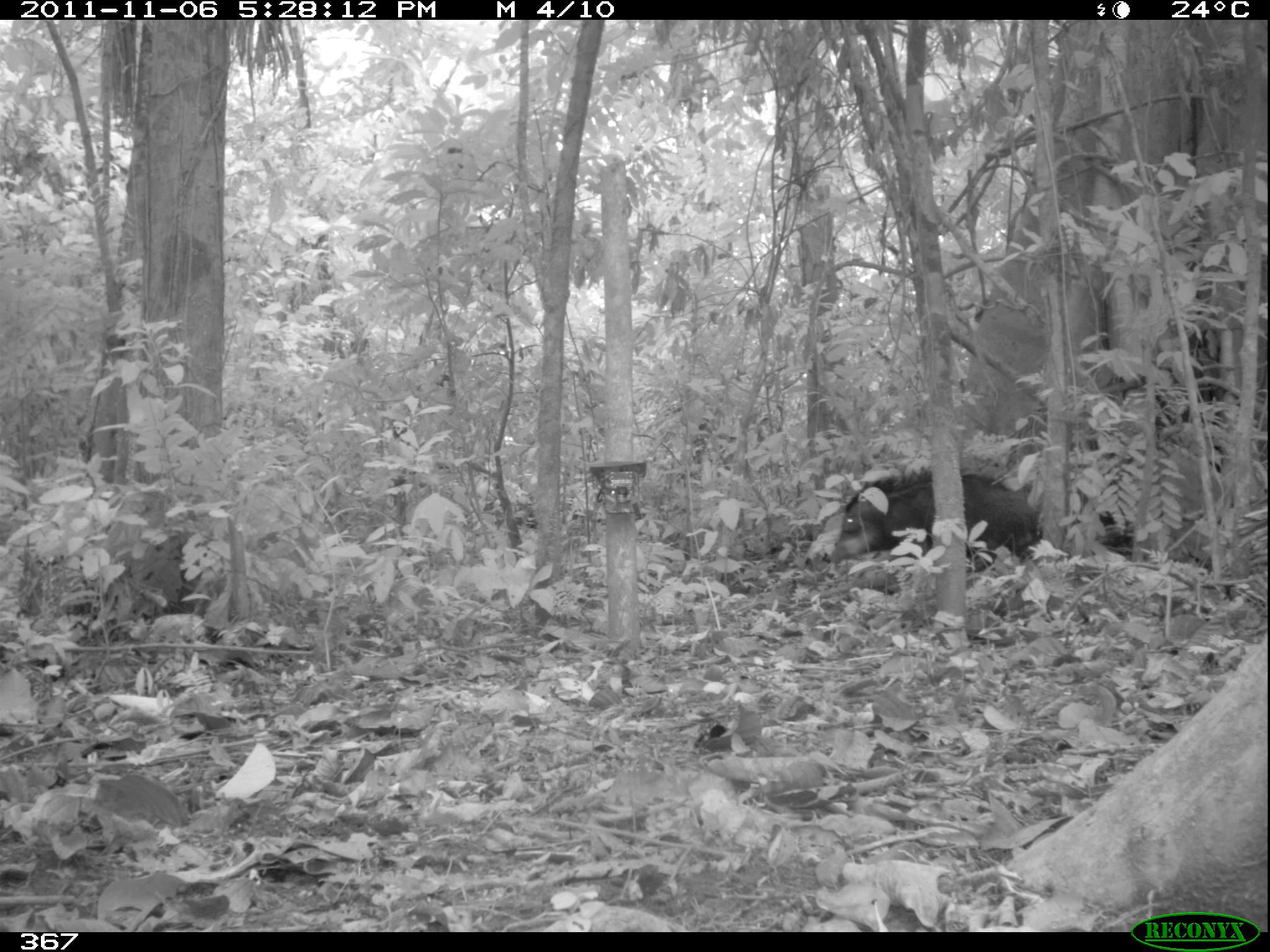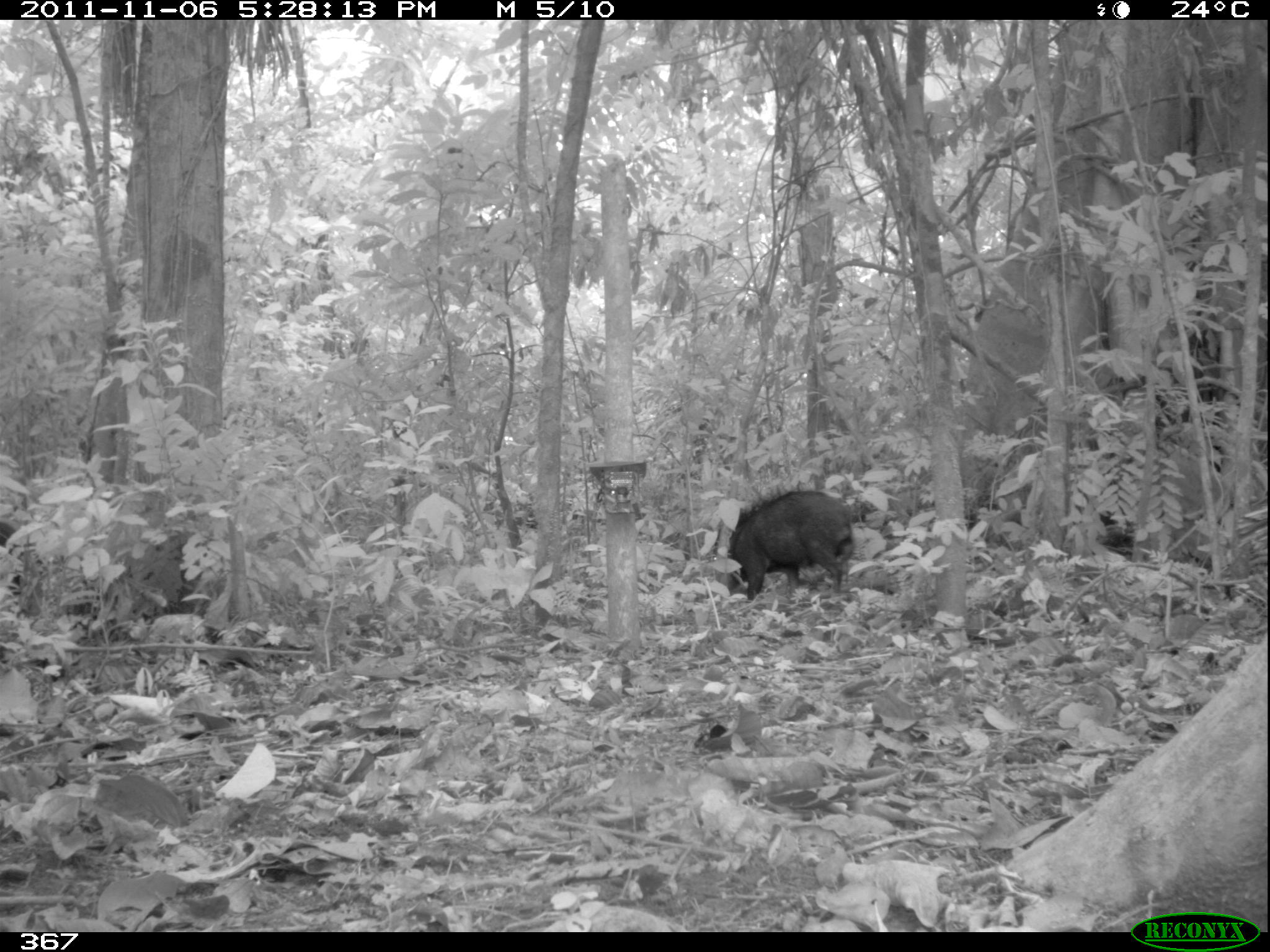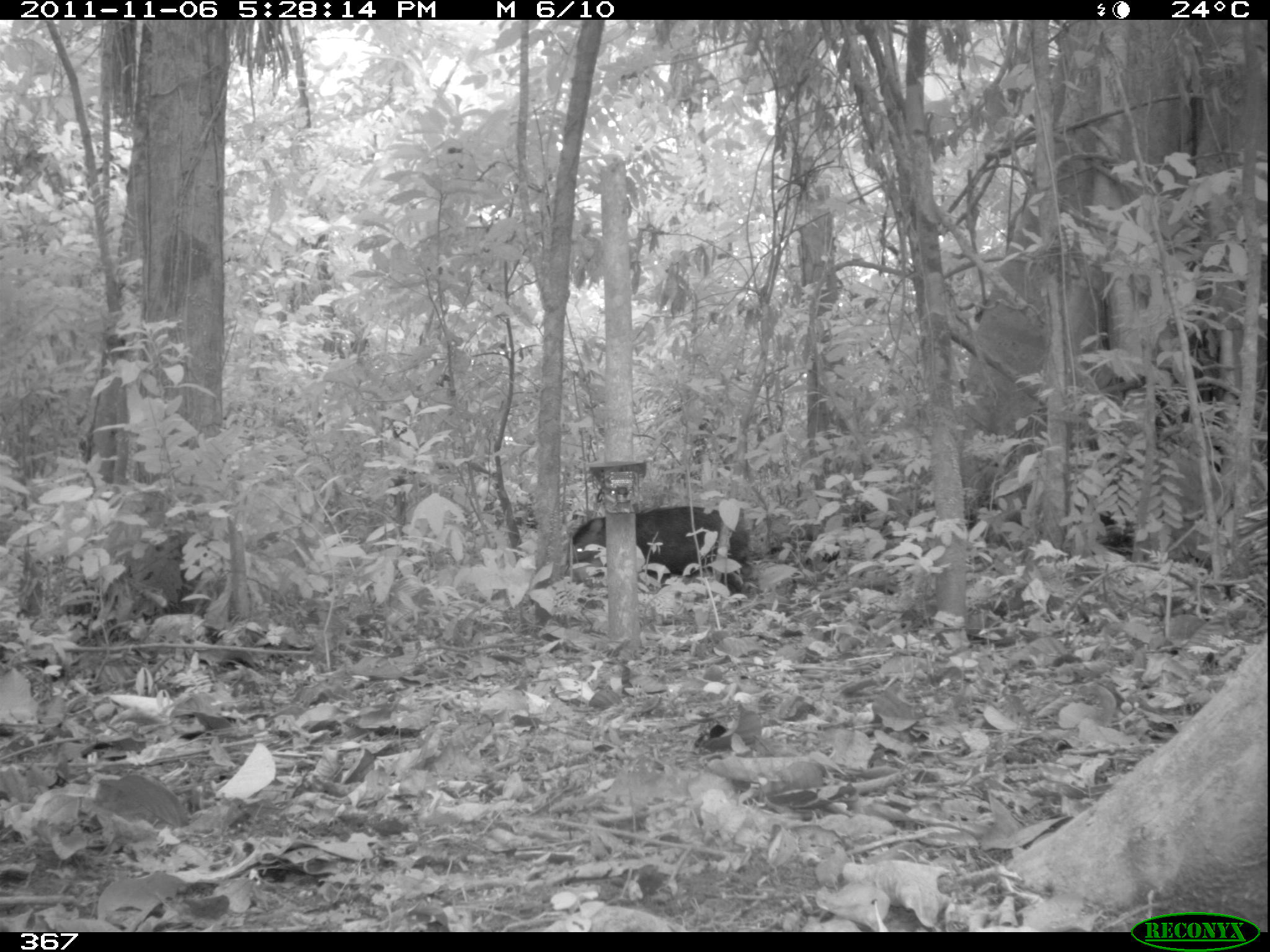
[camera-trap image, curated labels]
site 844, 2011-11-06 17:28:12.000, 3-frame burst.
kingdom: Animalia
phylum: Chordata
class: Mammalia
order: Artiodactyla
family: Tayassuidae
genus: Tayassu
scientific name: Tayassu pecari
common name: white-lipped peccary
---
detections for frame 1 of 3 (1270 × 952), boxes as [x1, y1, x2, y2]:
tayassu pecari: [819, 466, 1044, 568]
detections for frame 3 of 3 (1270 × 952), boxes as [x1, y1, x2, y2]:
tayassu pecari: [573, 505, 750, 596]